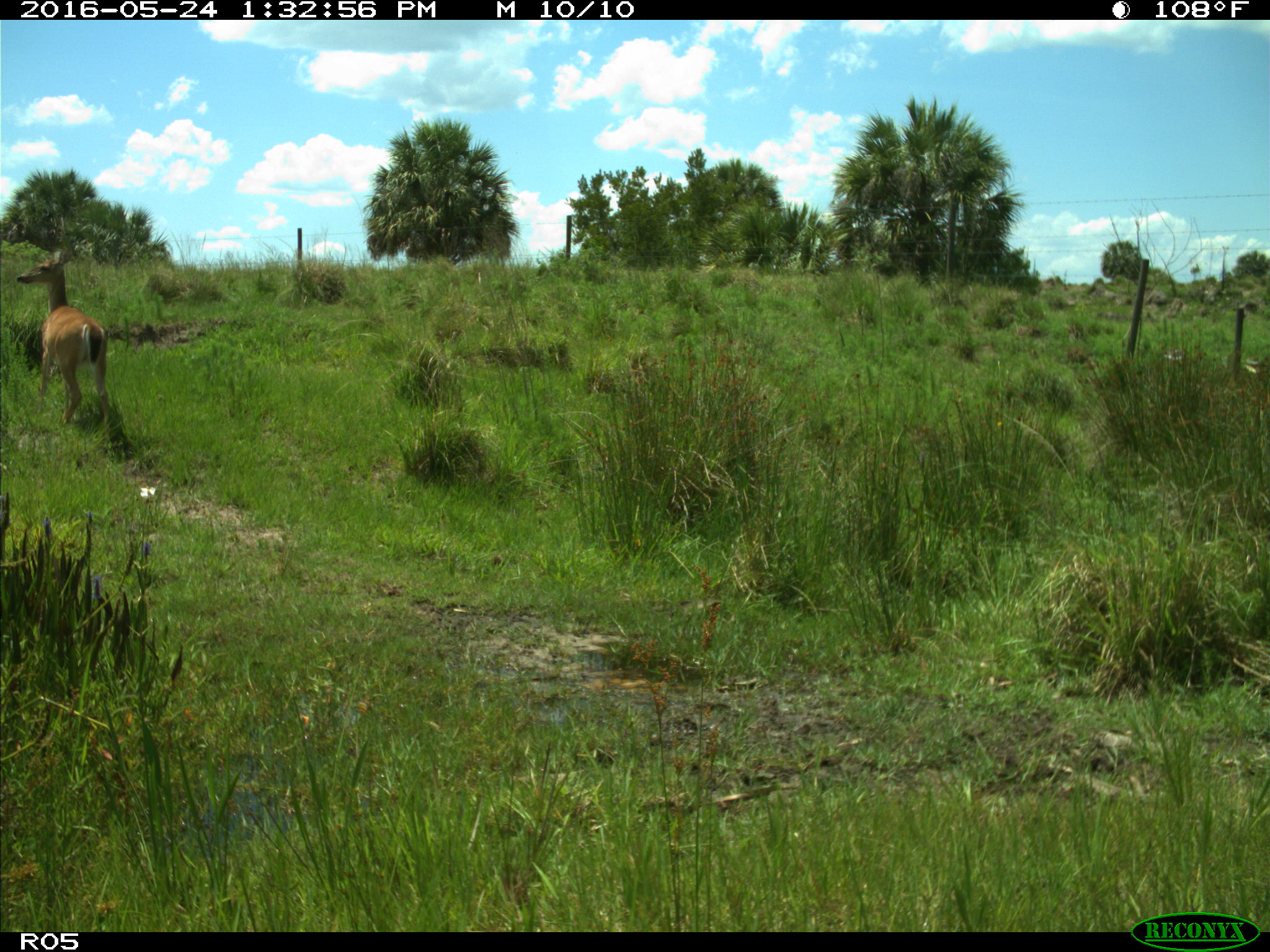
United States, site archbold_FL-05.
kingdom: Animalia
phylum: Chordata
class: Mammalia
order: Artiodactyla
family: Cervidae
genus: Odocoileus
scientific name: Odocoileus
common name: deer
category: unidentified deer